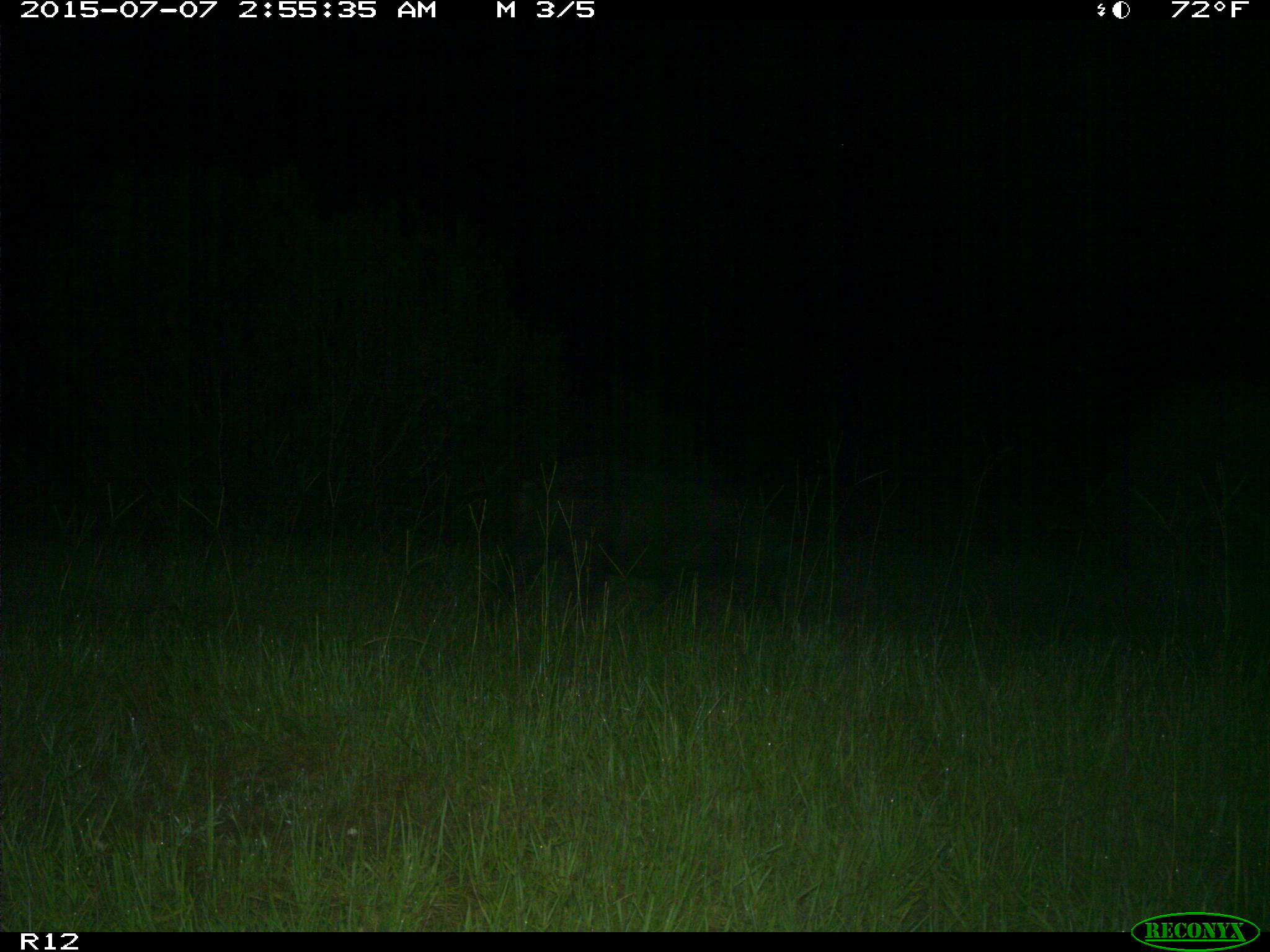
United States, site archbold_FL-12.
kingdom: Animalia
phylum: Chordata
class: Mammalia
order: Artiodactyla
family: Suidae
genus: Sus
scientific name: Sus scrofa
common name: wild boar